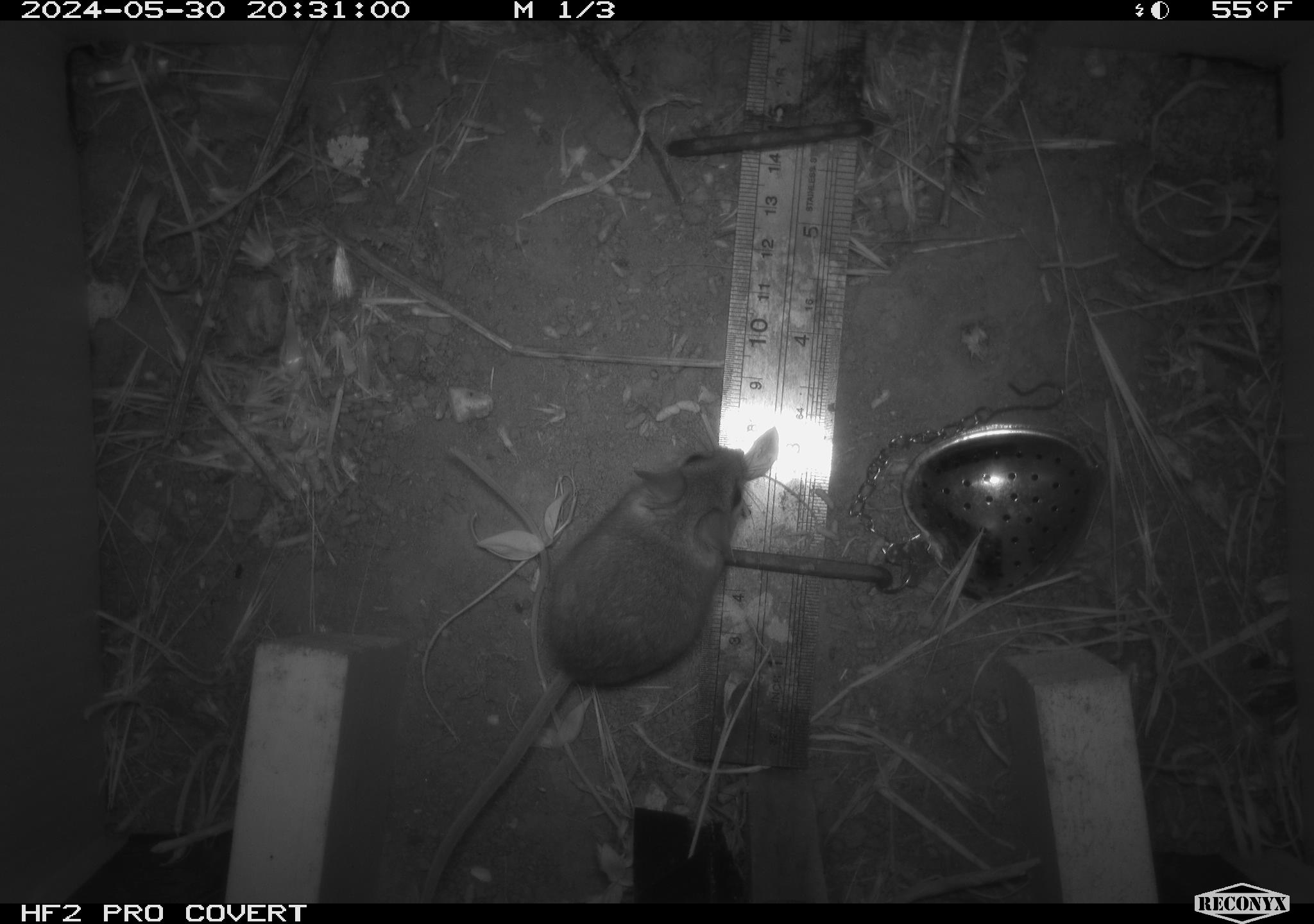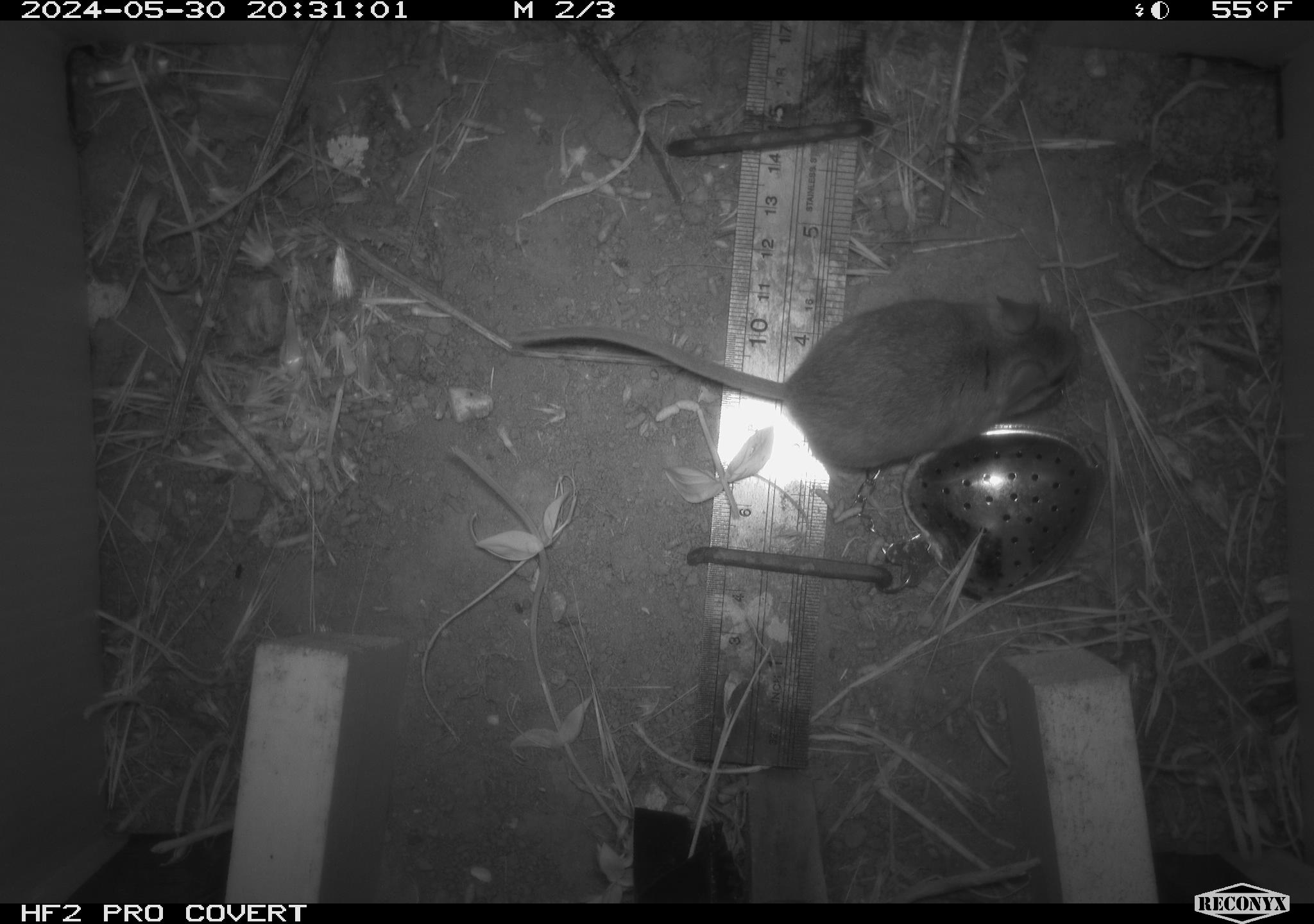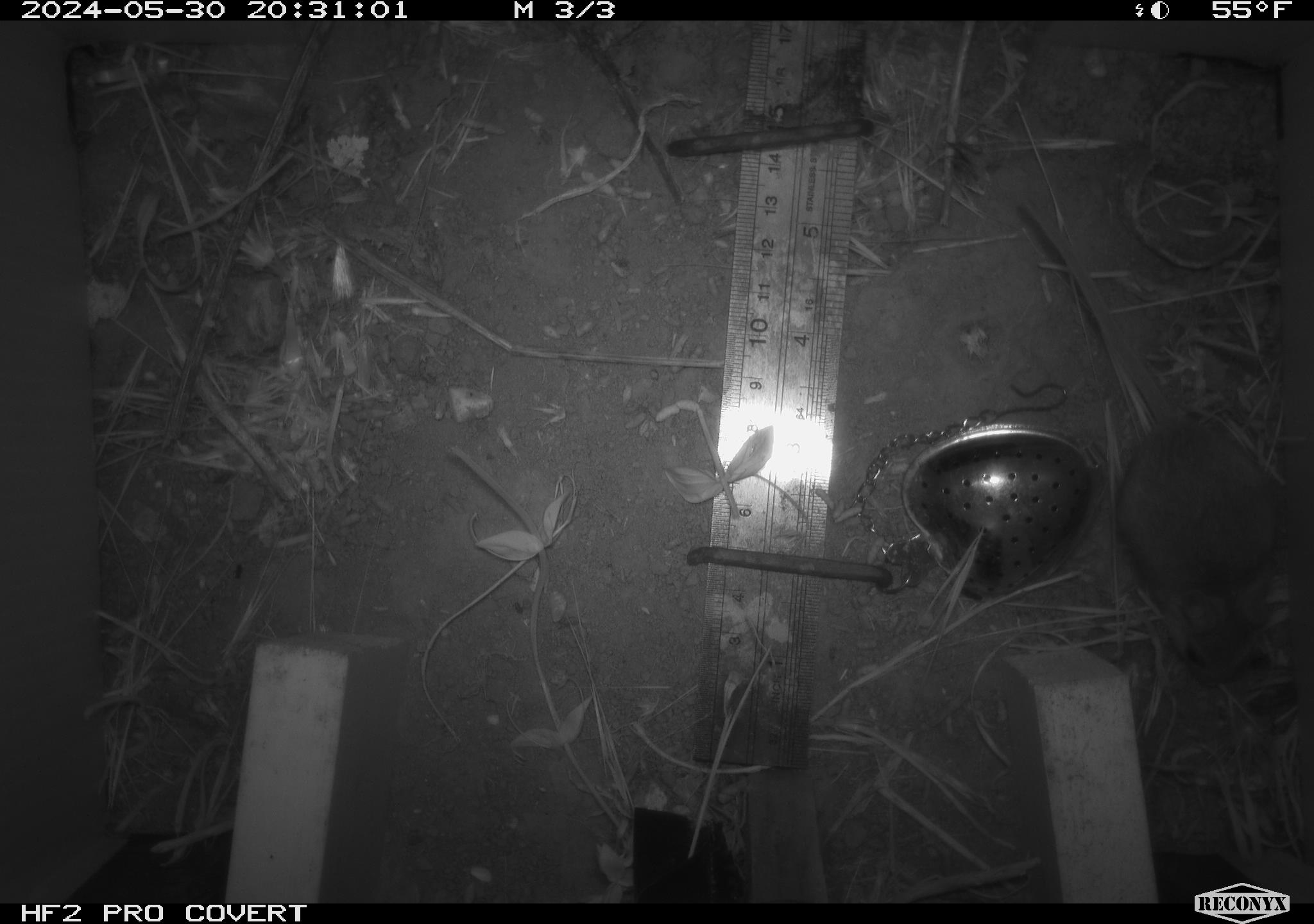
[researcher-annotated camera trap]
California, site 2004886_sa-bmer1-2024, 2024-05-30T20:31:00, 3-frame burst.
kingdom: Animalia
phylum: Chordata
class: Mammalia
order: Rodentia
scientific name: Rodentia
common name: mouse species